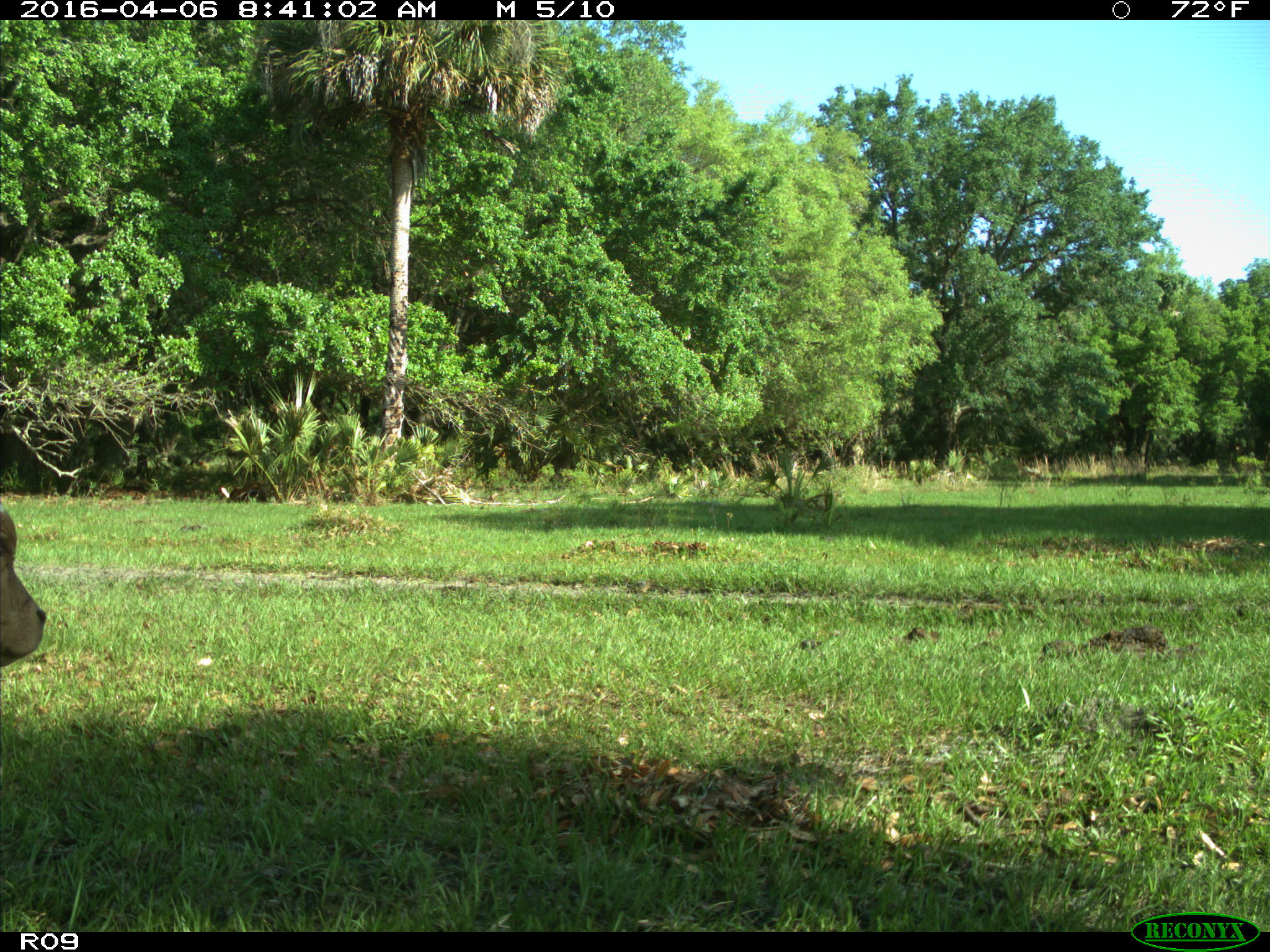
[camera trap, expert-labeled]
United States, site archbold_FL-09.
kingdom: Animalia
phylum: Chordata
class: Mammalia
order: Artiodactyla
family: Bovidae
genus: Bos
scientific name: Bos taurus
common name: domestic cow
Bos taurus (domestic cow).